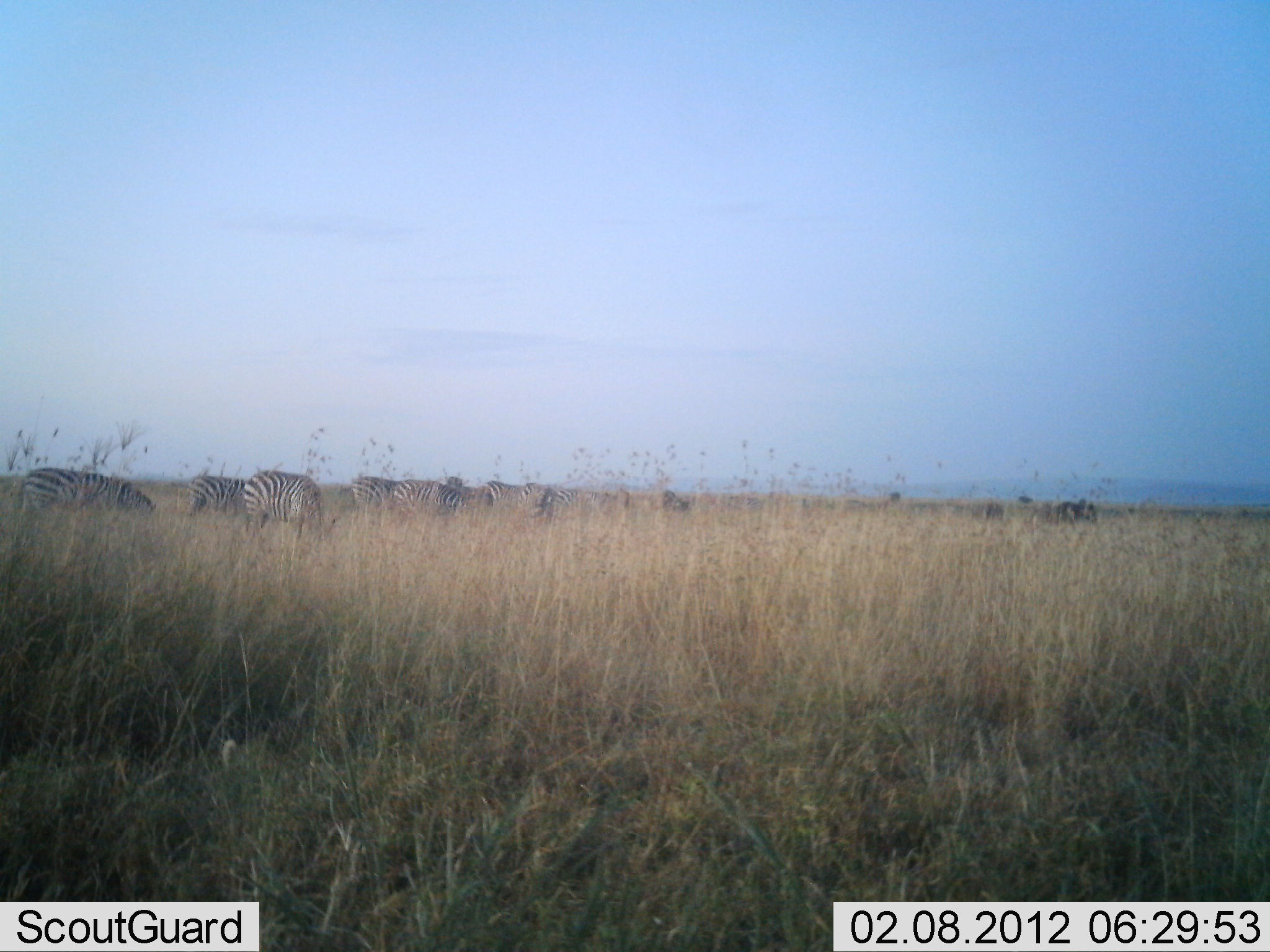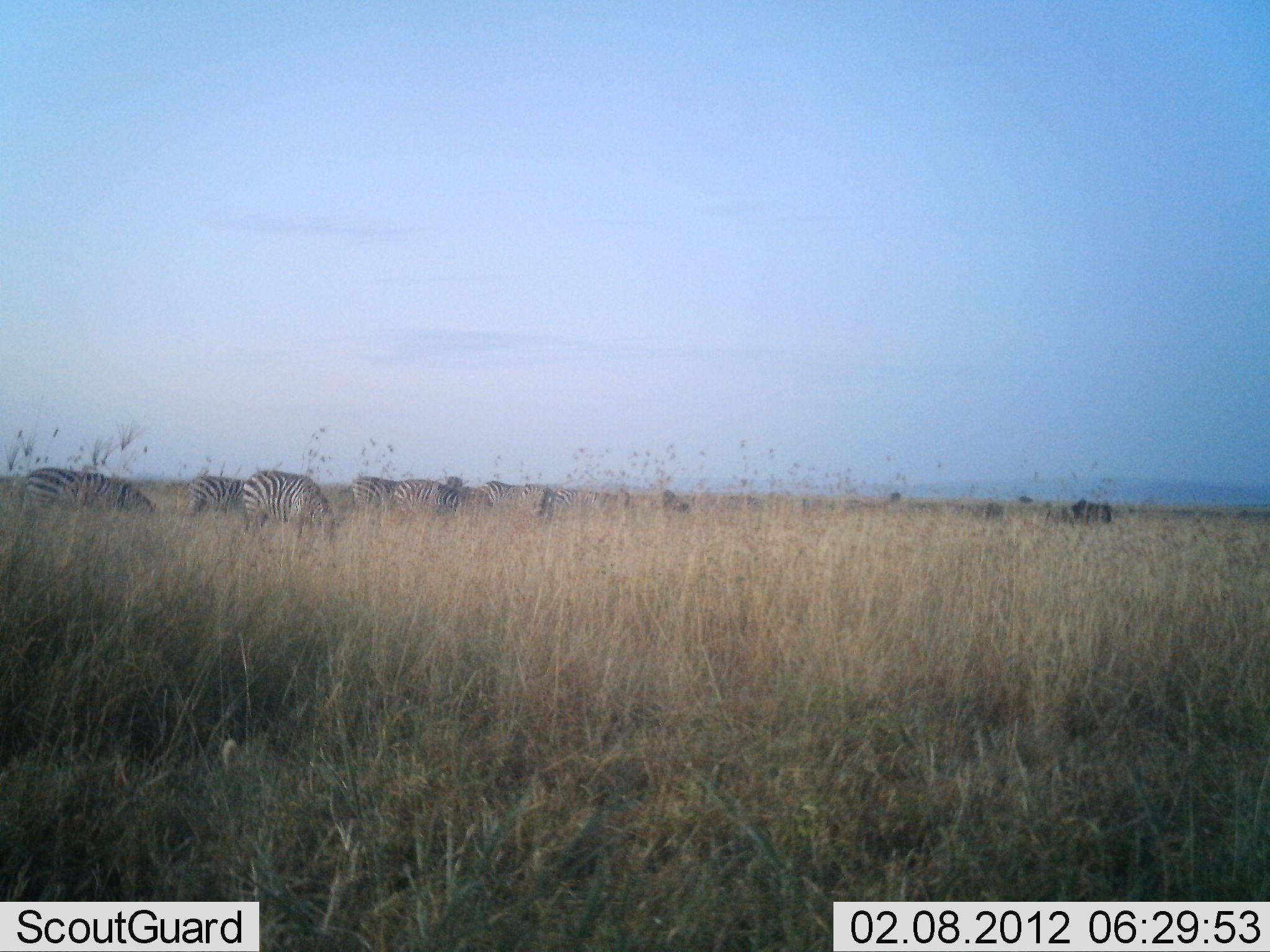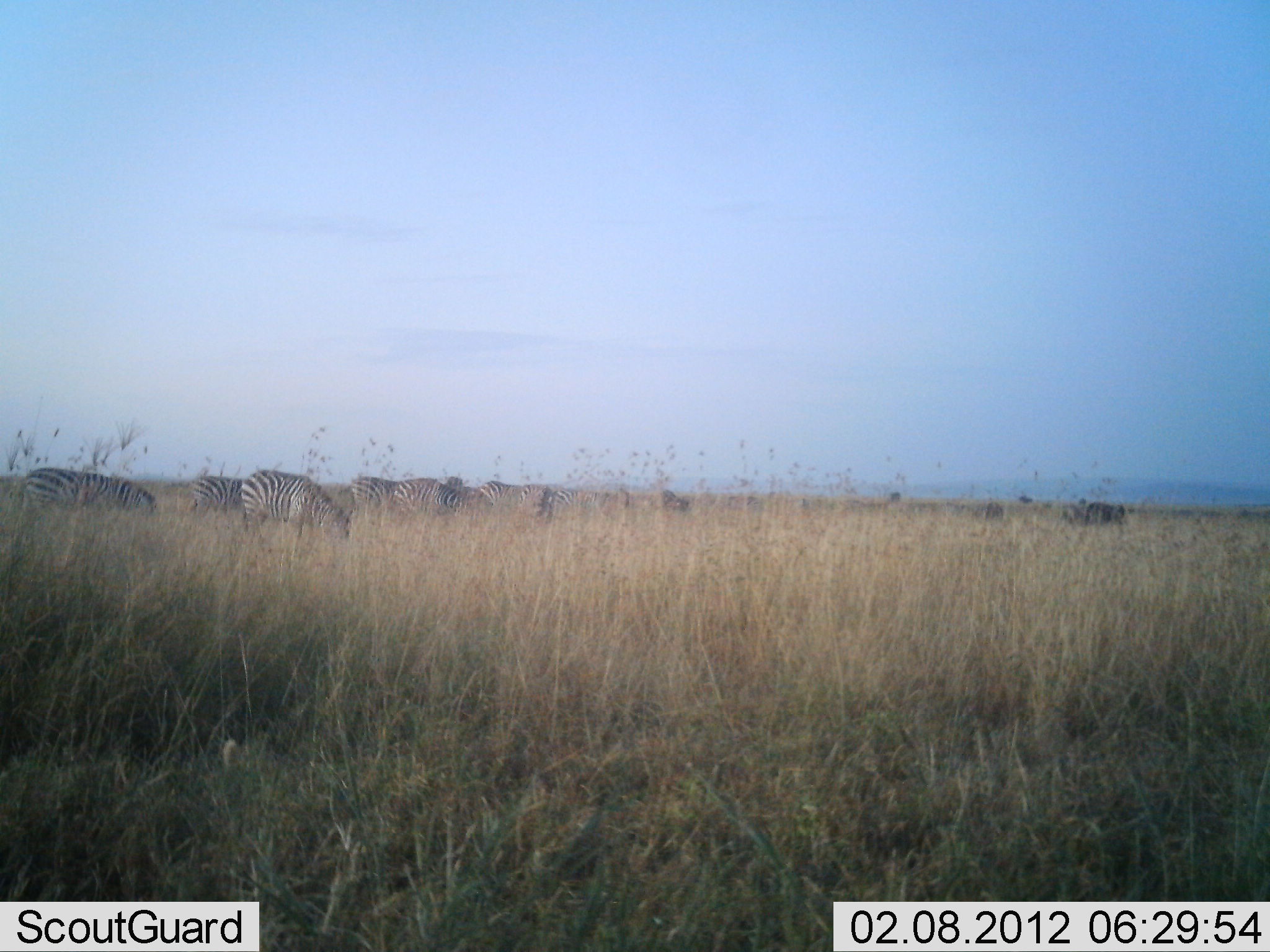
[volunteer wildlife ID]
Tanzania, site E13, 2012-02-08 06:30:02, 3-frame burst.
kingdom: Animalia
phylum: Chordata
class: Mammalia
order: Artiodactyla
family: Bovidae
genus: Connochaetes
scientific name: Connochaetes taurinus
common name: blue wildebeest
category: wildebeest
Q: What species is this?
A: Wildebeest (blue wildebeest) (Connochaetes taurinus).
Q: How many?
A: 2.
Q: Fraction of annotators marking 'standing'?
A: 25%.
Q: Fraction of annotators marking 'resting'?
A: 0%.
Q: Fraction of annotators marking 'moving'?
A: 75%.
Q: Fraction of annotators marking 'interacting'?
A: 0%.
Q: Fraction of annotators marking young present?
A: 0%.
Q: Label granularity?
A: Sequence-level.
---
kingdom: Animalia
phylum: Chordata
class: Mammalia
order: Perissodactyla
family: Equidae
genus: Equus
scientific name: Equus quagga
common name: plains zebra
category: zebra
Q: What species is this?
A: Zebra (plains zebra) (Equus quagga).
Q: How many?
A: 8.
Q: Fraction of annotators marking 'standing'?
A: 33%.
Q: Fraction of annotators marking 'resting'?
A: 0%.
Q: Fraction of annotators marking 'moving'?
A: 15%.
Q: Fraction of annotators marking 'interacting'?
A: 0%.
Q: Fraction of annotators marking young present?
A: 0%.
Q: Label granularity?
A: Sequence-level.